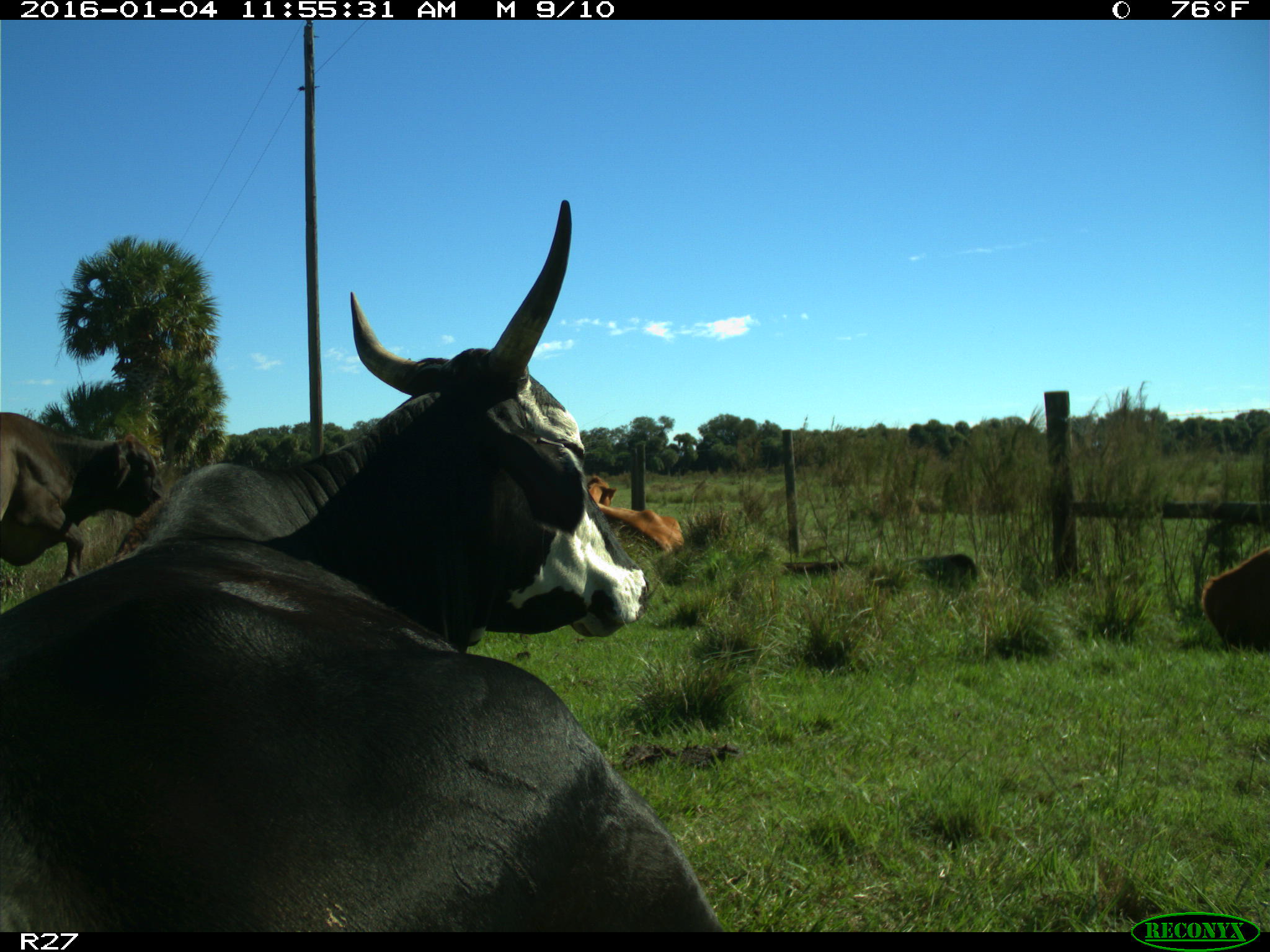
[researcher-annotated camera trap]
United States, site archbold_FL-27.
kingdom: Animalia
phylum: Chordata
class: Mammalia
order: Artiodactyla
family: Bovidae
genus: Bos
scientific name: Bos taurus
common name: domestic cow